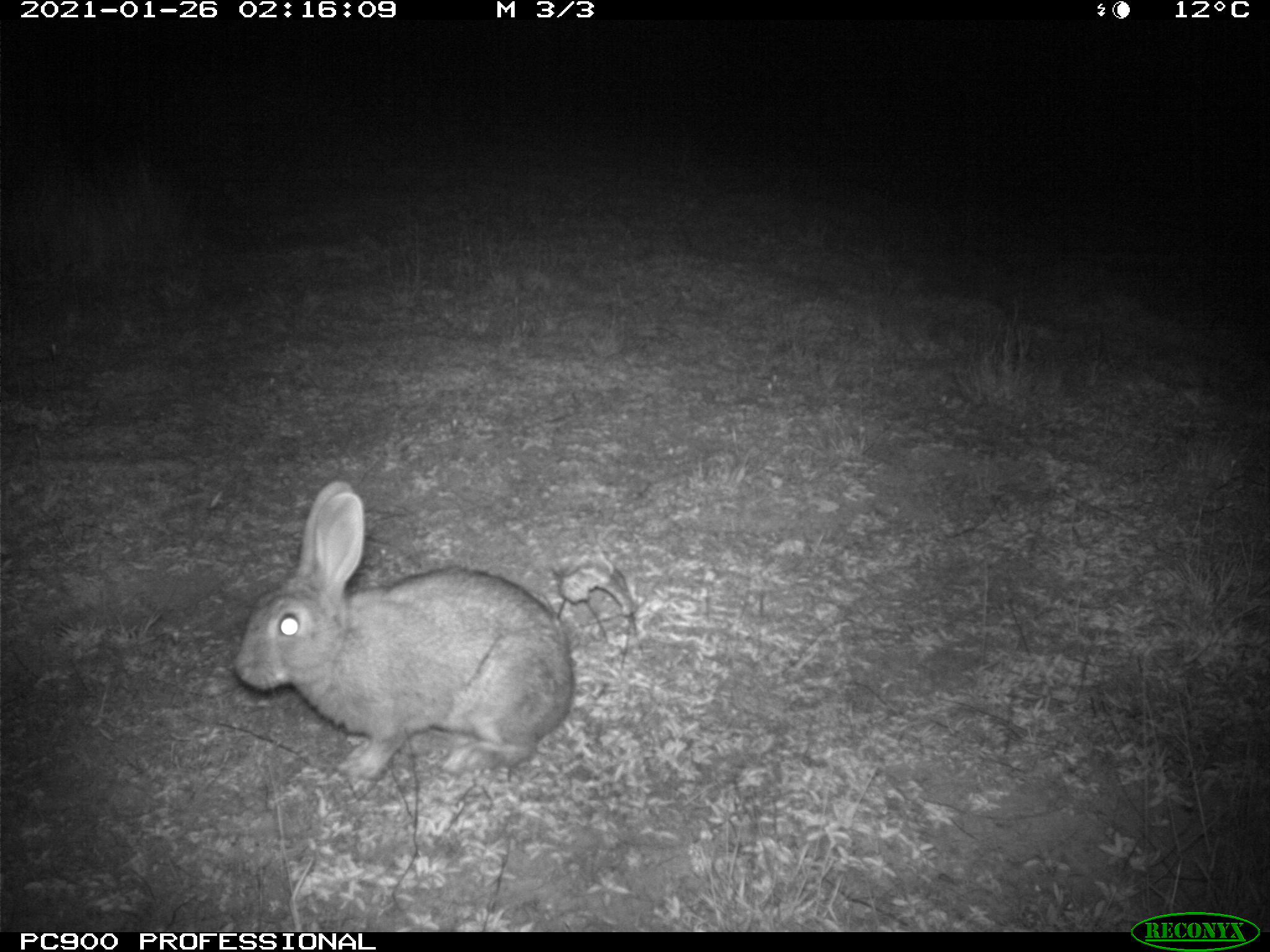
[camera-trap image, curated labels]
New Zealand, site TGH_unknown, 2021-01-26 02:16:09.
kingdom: Animalia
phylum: Chordata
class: Mammalia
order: Lagomorpha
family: Leporidae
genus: Oryctolagus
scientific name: Oryctolagus cuniculus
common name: european rabbit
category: rabbit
Rabbit (european rabbit) (Oryctolagus cuniculus).